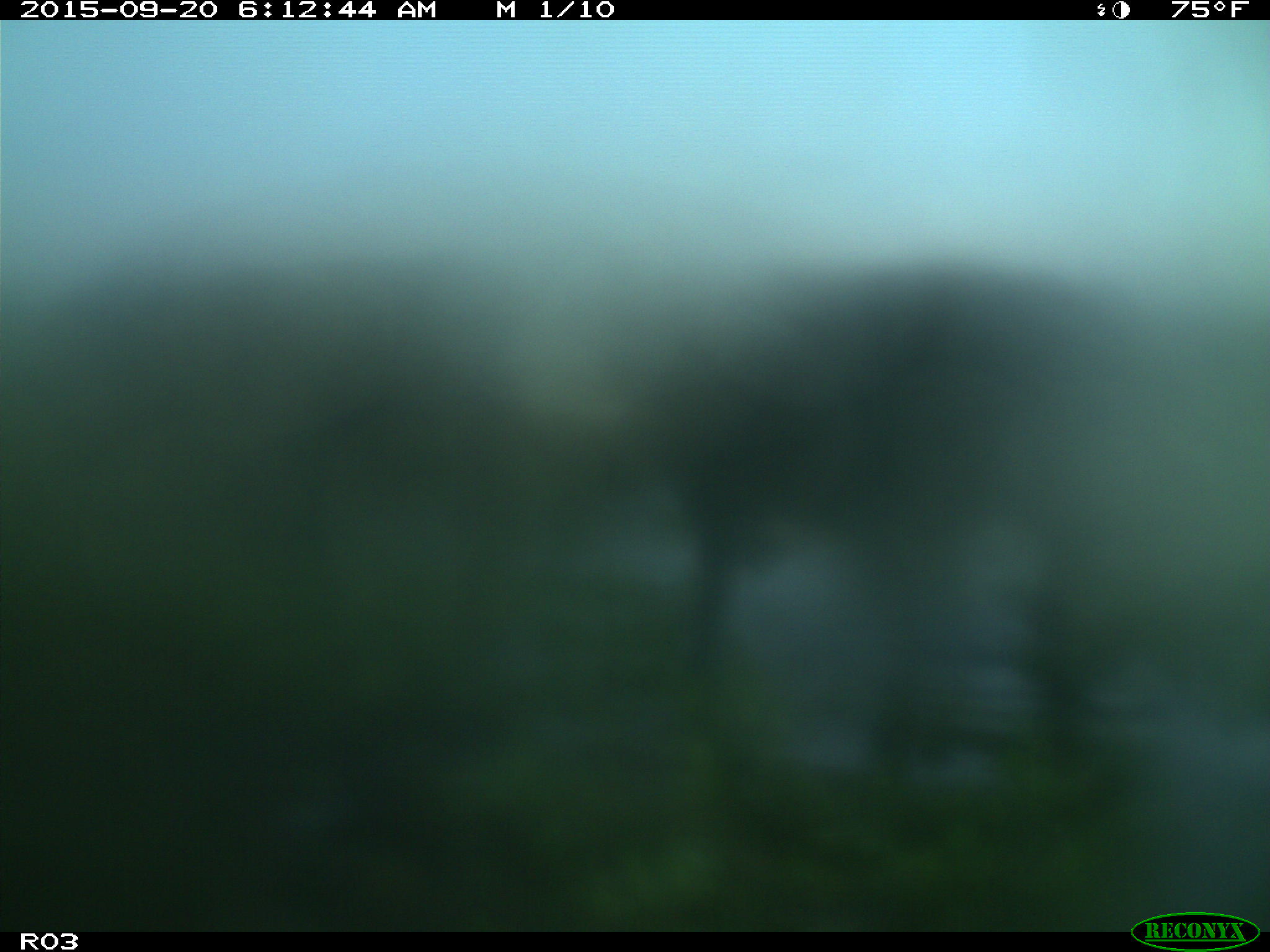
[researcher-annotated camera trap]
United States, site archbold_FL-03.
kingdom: Animalia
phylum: Chordata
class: Mammalia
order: Artiodactyla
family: Bovidae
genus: Bos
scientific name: Bos taurus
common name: domestic cow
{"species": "Bos taurus (domestic cow)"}